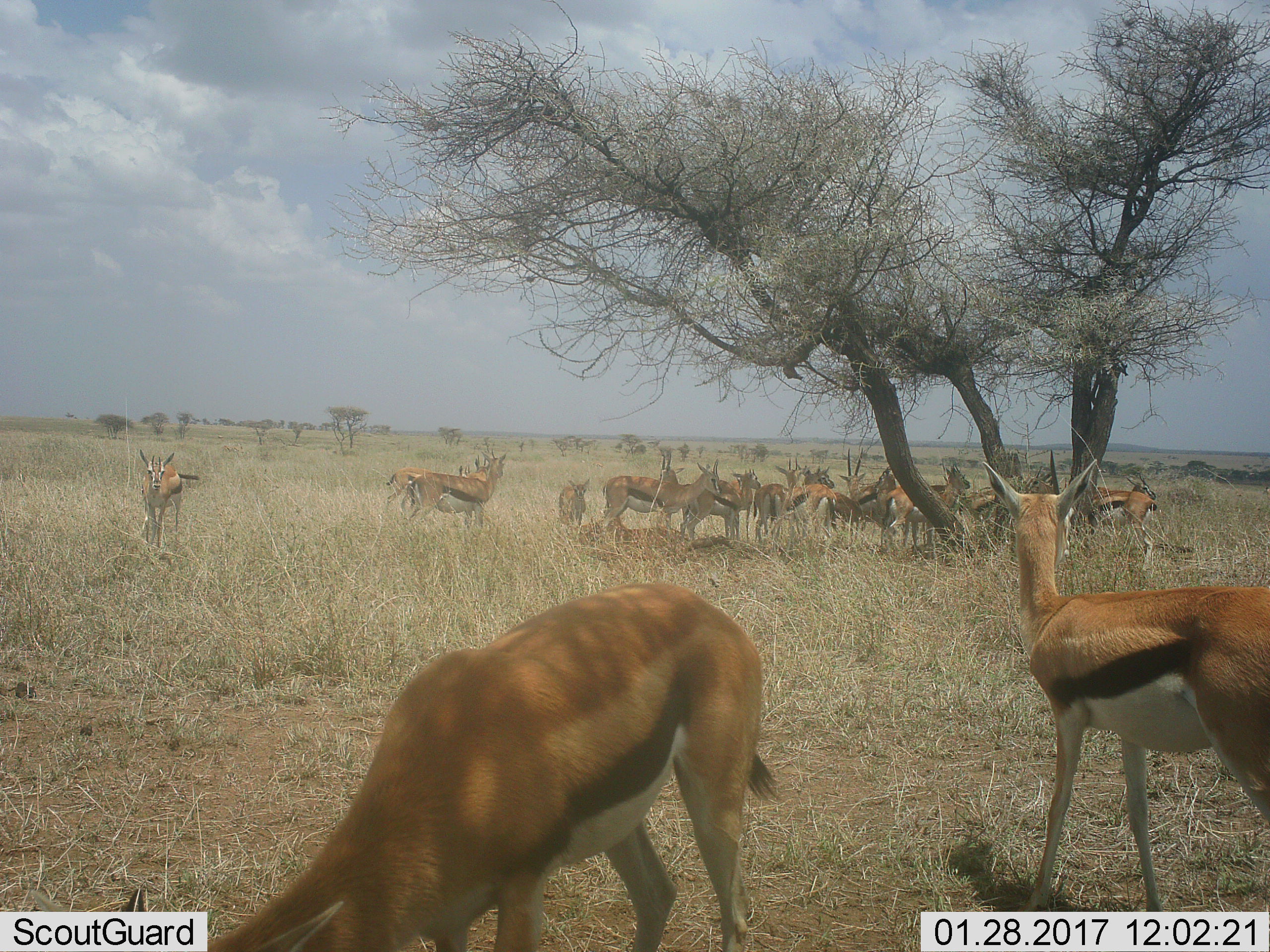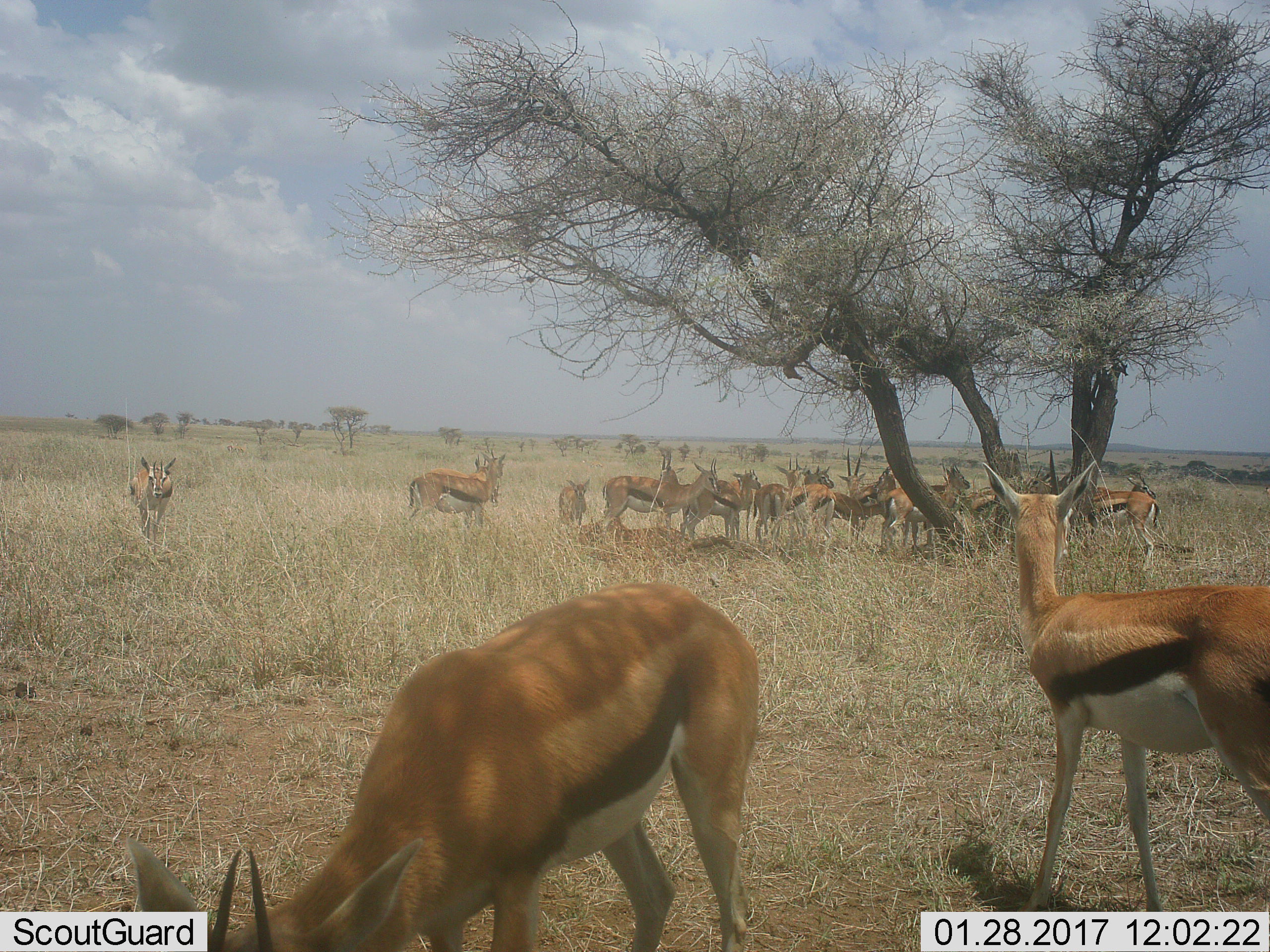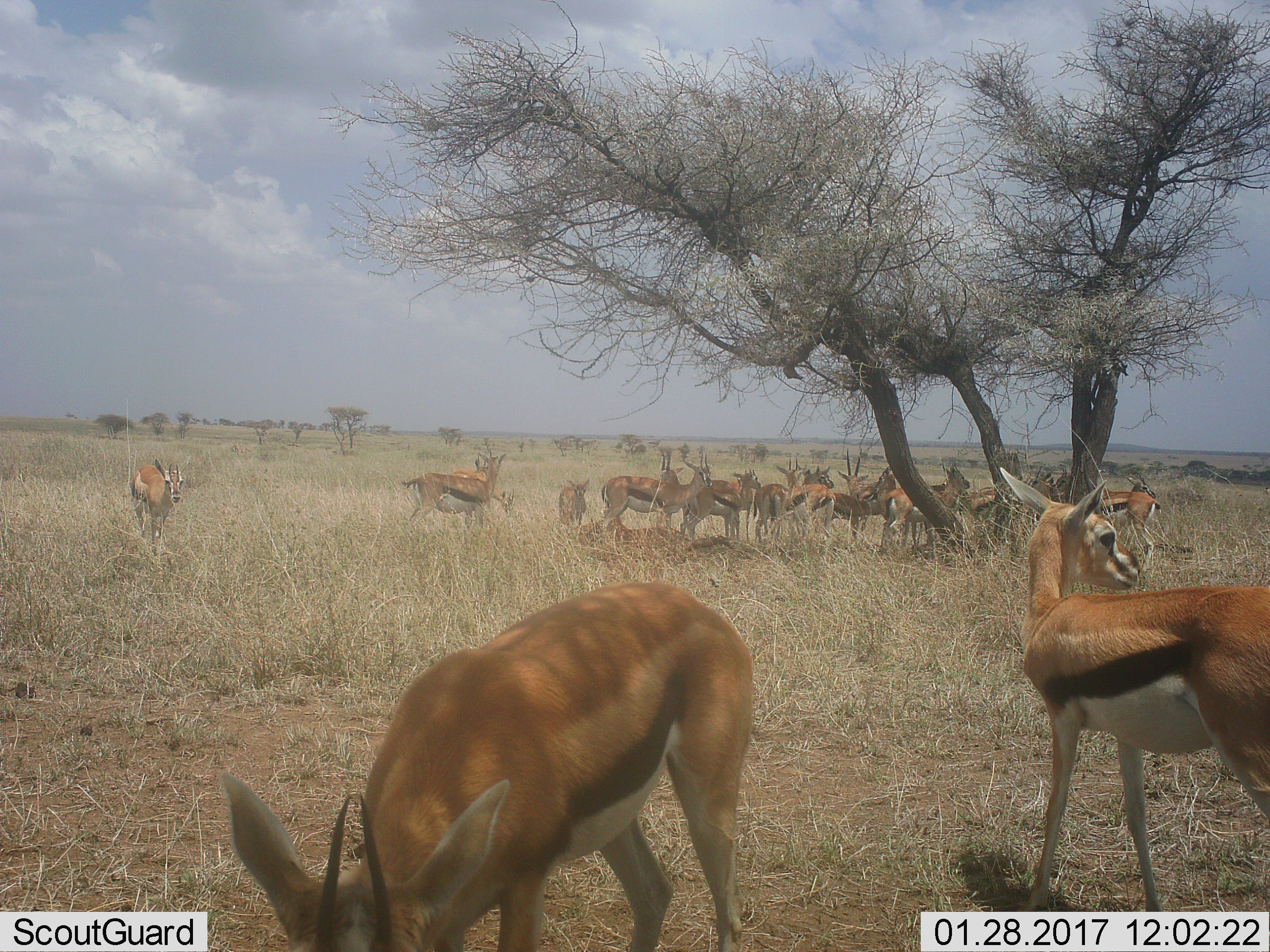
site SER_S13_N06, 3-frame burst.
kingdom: Animalia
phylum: Chordata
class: Mammalia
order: Artiodactyla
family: Bovidae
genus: Eudorcas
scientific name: Eudorcas thomsonii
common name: thomson's gazelle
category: gazellethomsons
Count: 11-50.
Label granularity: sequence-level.